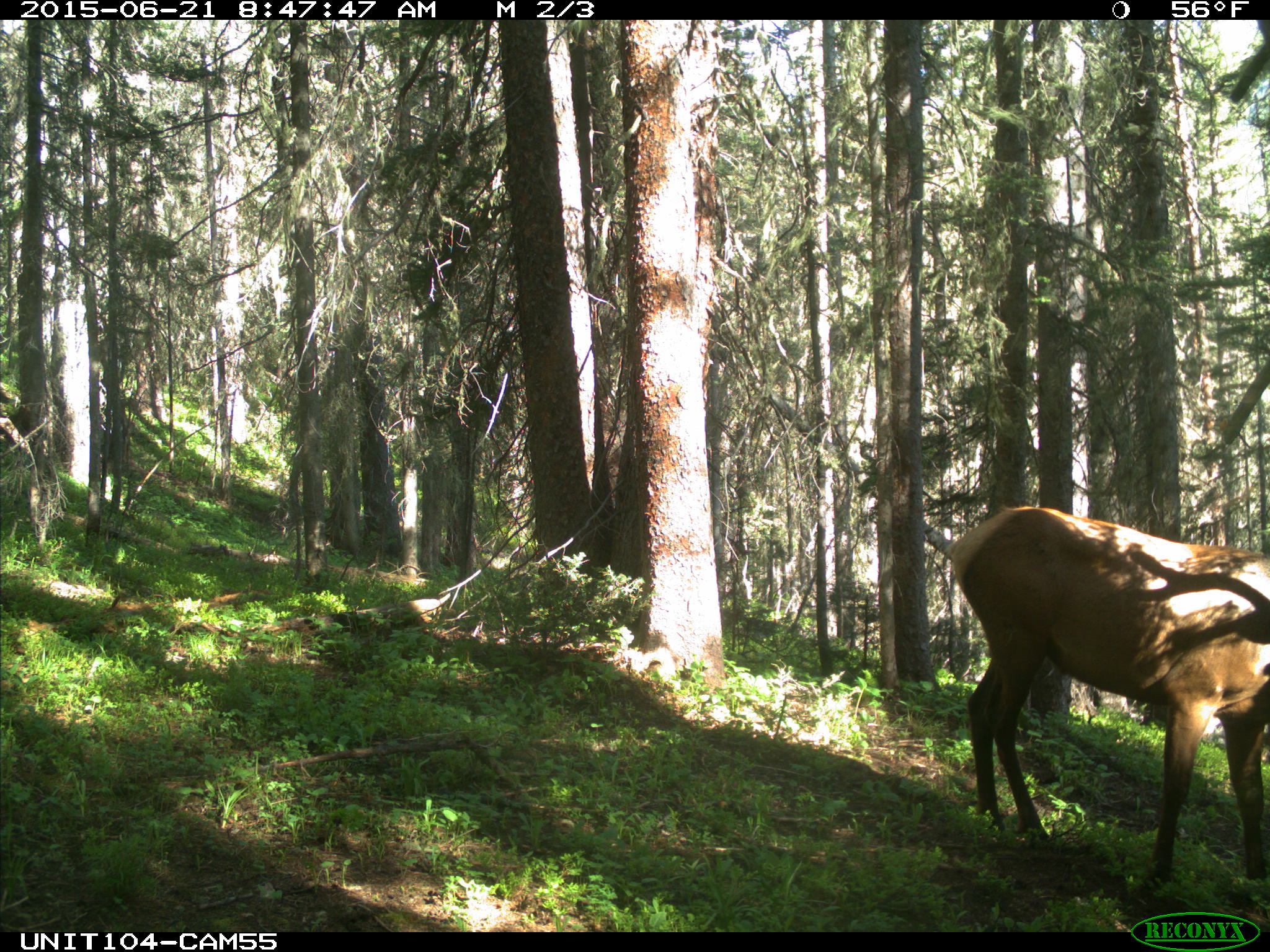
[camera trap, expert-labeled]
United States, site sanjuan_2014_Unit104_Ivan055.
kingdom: Animalia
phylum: Chordata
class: Mammalia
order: Artiodactyla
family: Cervidae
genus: Cervus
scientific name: Cervus elaphus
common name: red deer